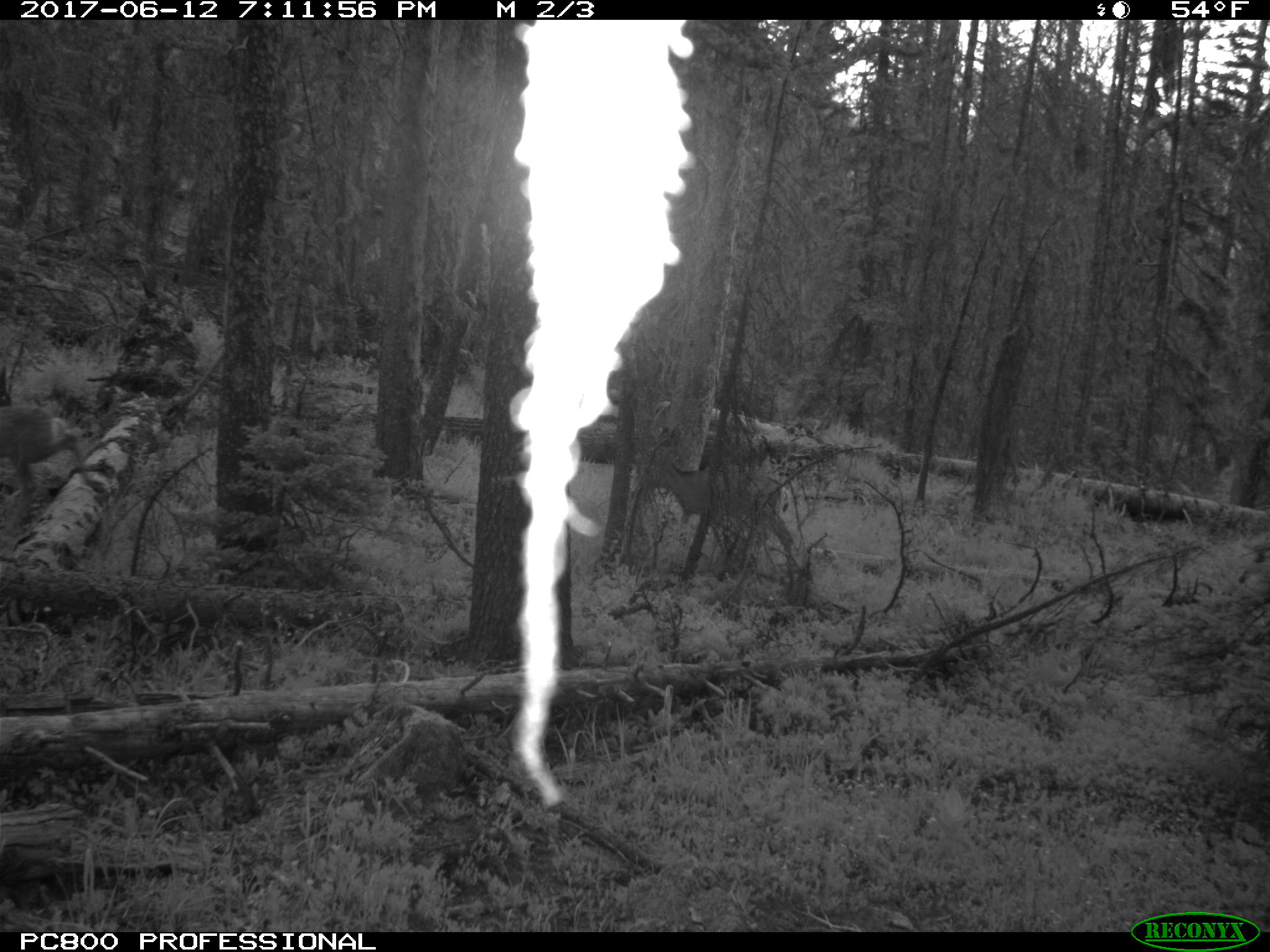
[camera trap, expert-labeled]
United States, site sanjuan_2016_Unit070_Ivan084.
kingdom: Animalia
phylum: Chordata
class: Mammalia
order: Artiodactyla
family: Cervidae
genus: Odocoileus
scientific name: Odocoileus hemionus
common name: mule deer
Odocoileus hemionus (mule deer).